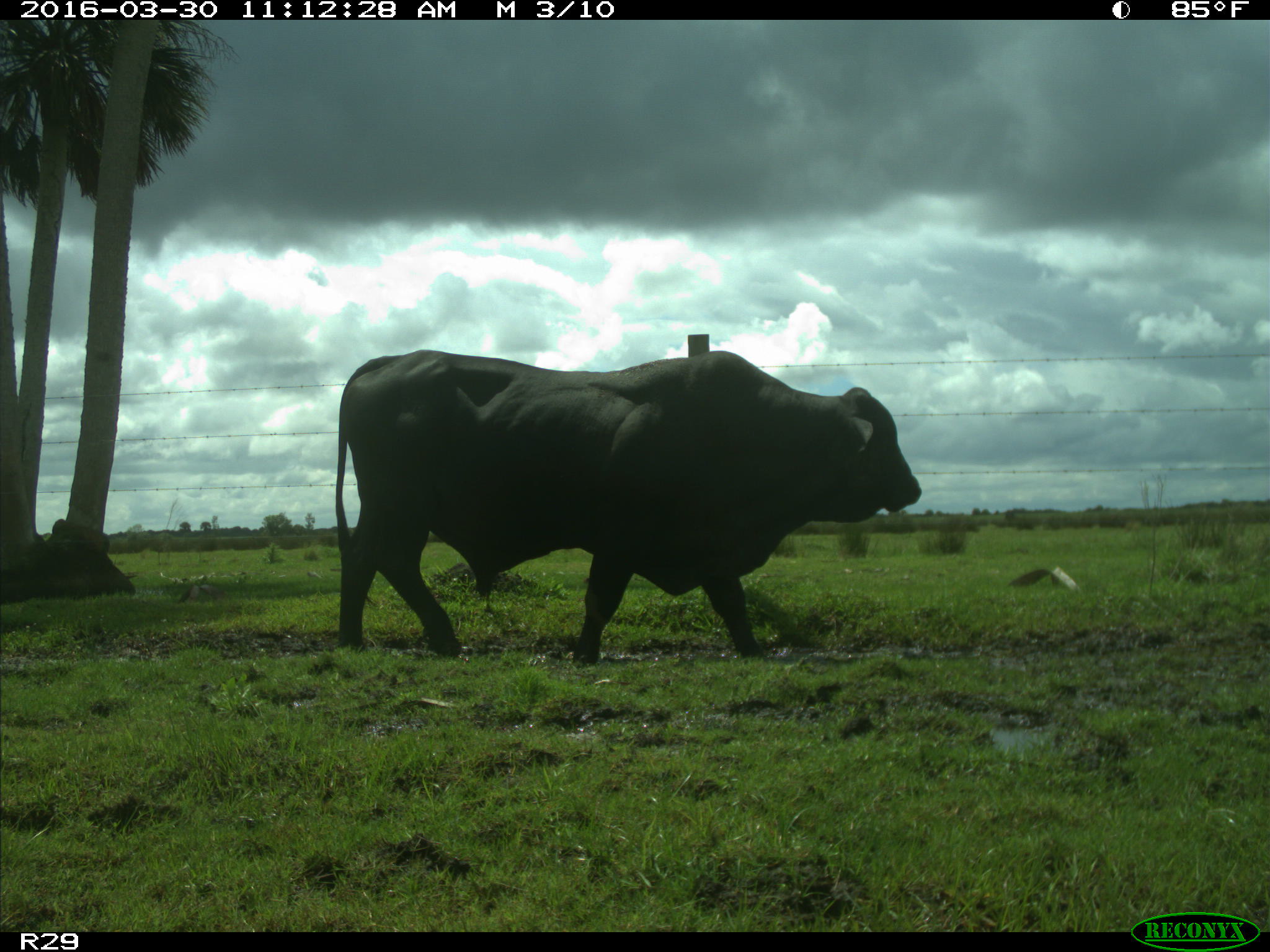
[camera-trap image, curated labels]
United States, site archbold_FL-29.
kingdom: Animalia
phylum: Chordata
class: Mammalia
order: Artiodactyla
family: Bovidae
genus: Bos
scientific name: Bos taurus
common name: domestic cow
Bos taurus (domestic cow).